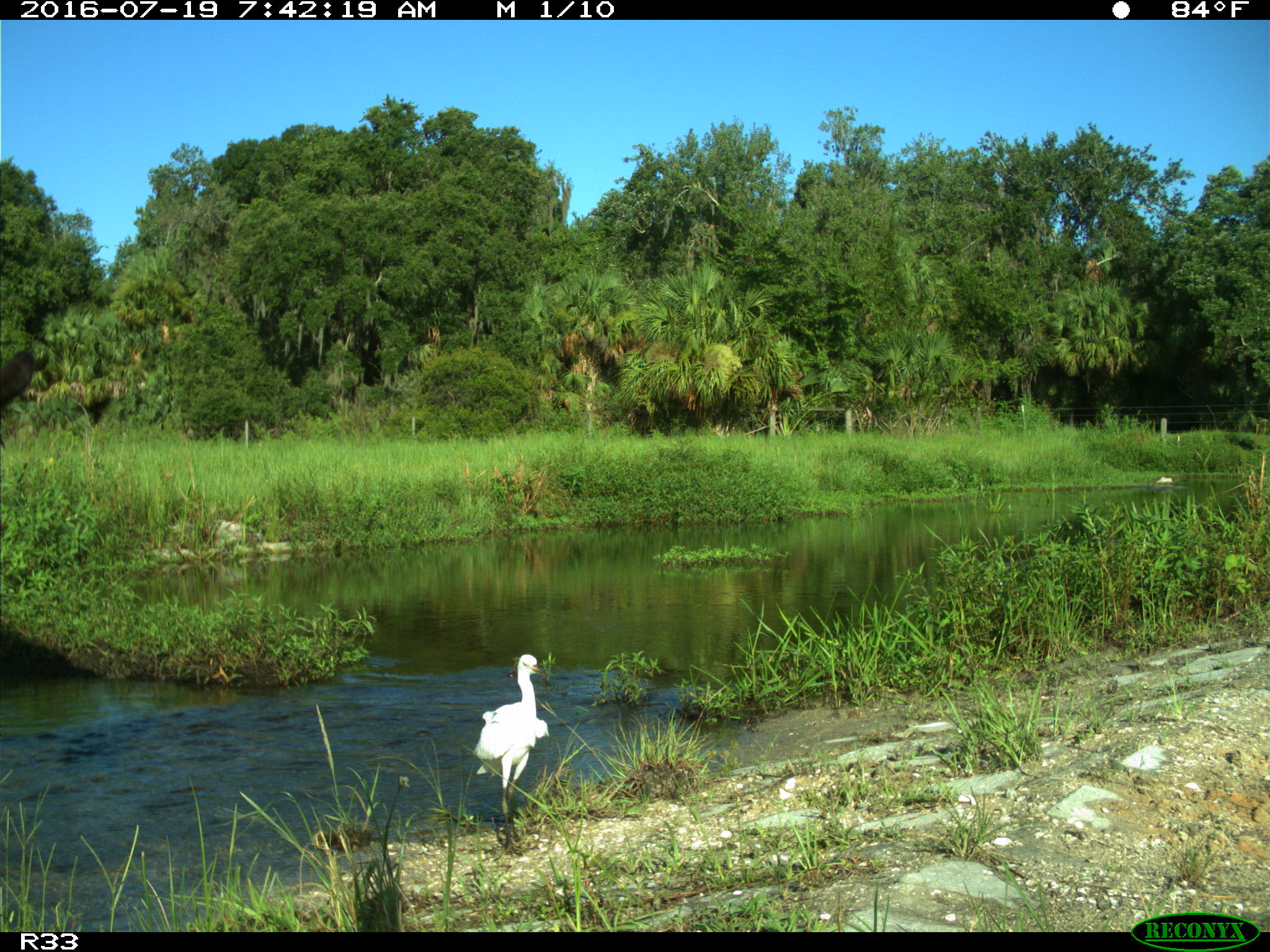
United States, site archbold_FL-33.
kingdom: Animalia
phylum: Chordata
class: Mammalia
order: Artiodactyla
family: Bovidae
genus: Bos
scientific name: Bos taurus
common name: domestic cow